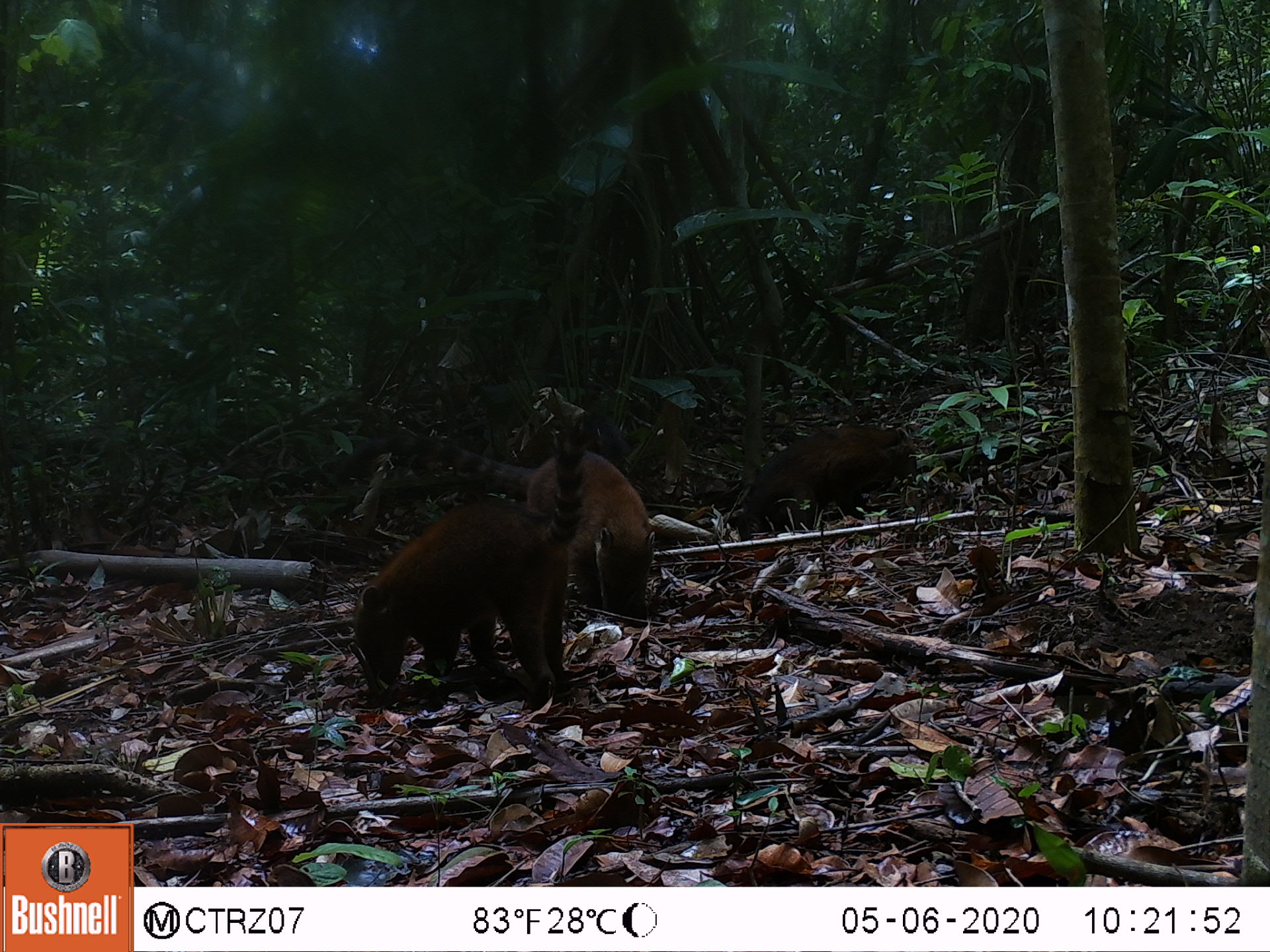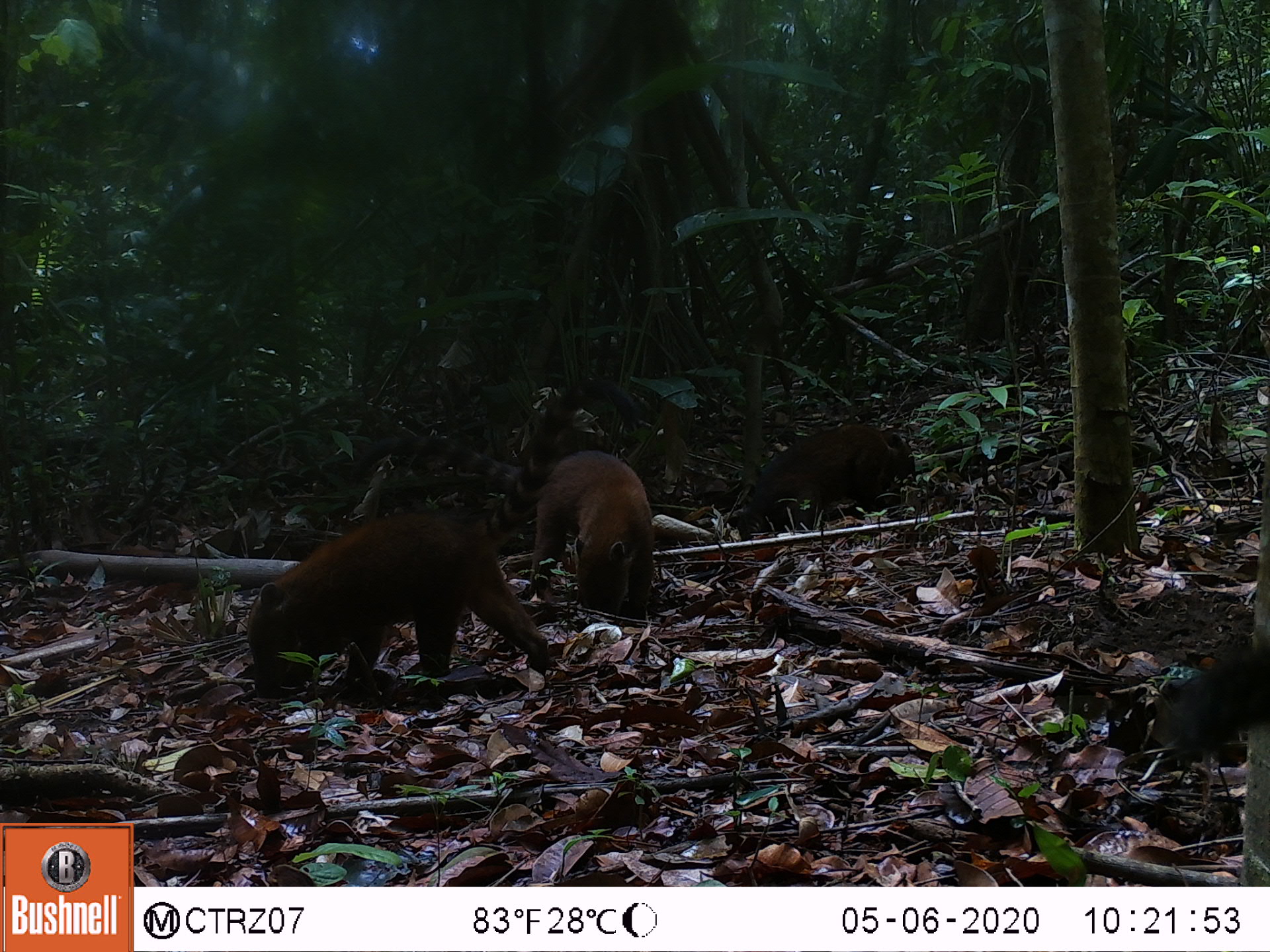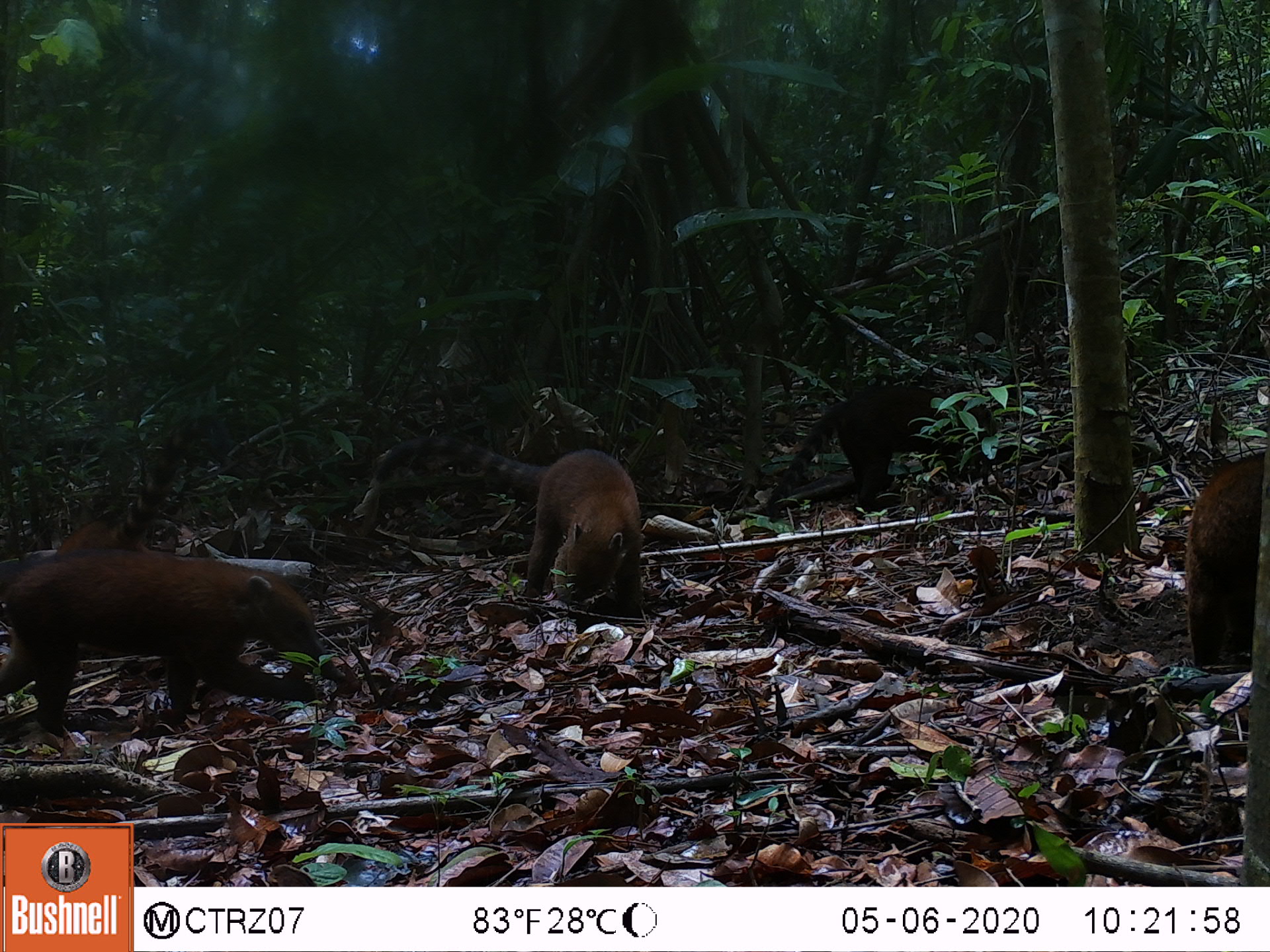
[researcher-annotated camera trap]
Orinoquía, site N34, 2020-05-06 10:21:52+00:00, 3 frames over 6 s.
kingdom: Animalia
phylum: Chordata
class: Mammalia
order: Carnivora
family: Procyonidae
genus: Nasua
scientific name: Nasua nasua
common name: south american coati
South american coati (Nasua nasua).